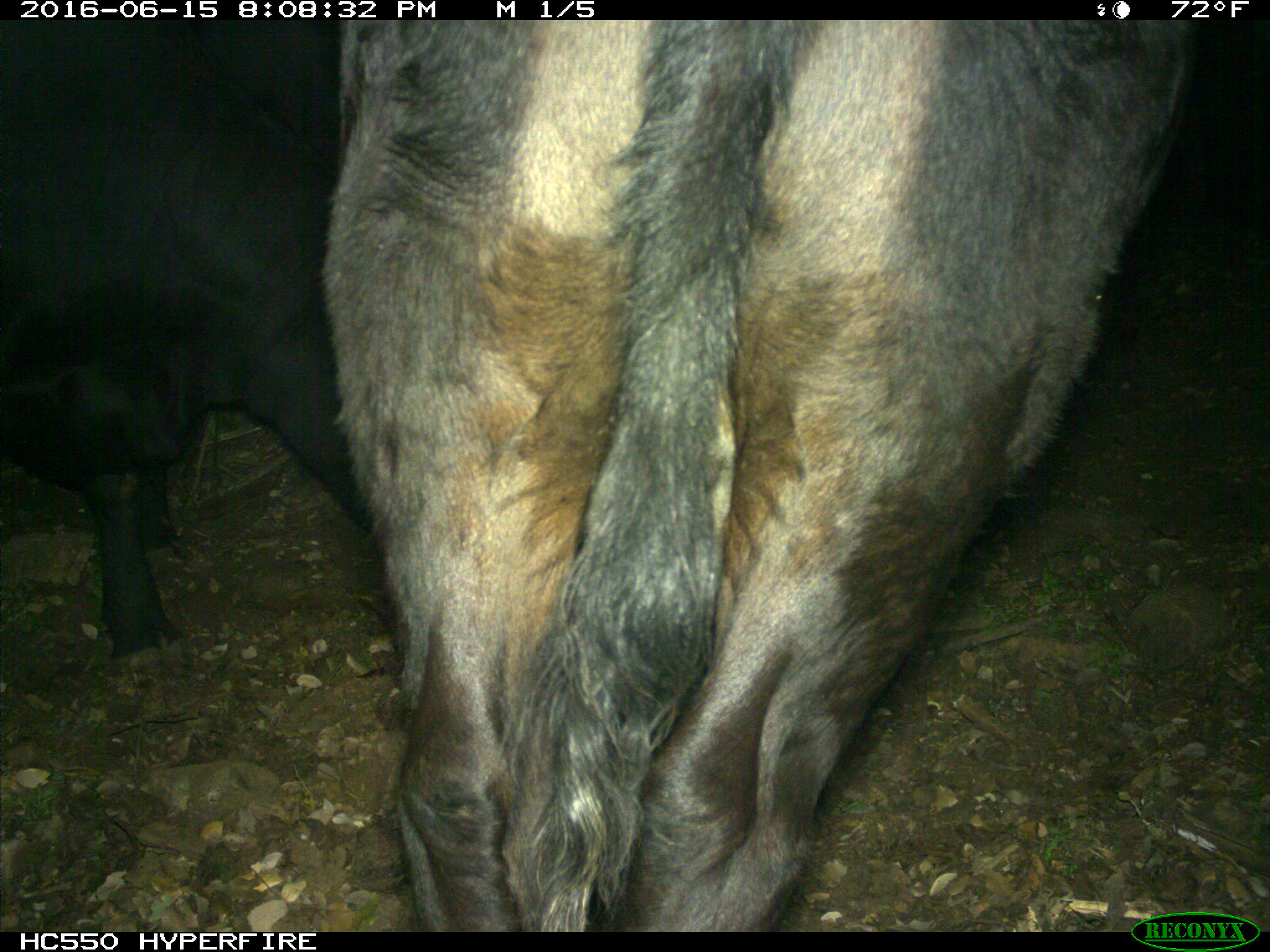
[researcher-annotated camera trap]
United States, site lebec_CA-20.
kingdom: Animalia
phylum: Chordata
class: Mammalia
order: Artiodactyla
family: Bovidae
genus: Bos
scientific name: Bos taurus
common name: domestic cow